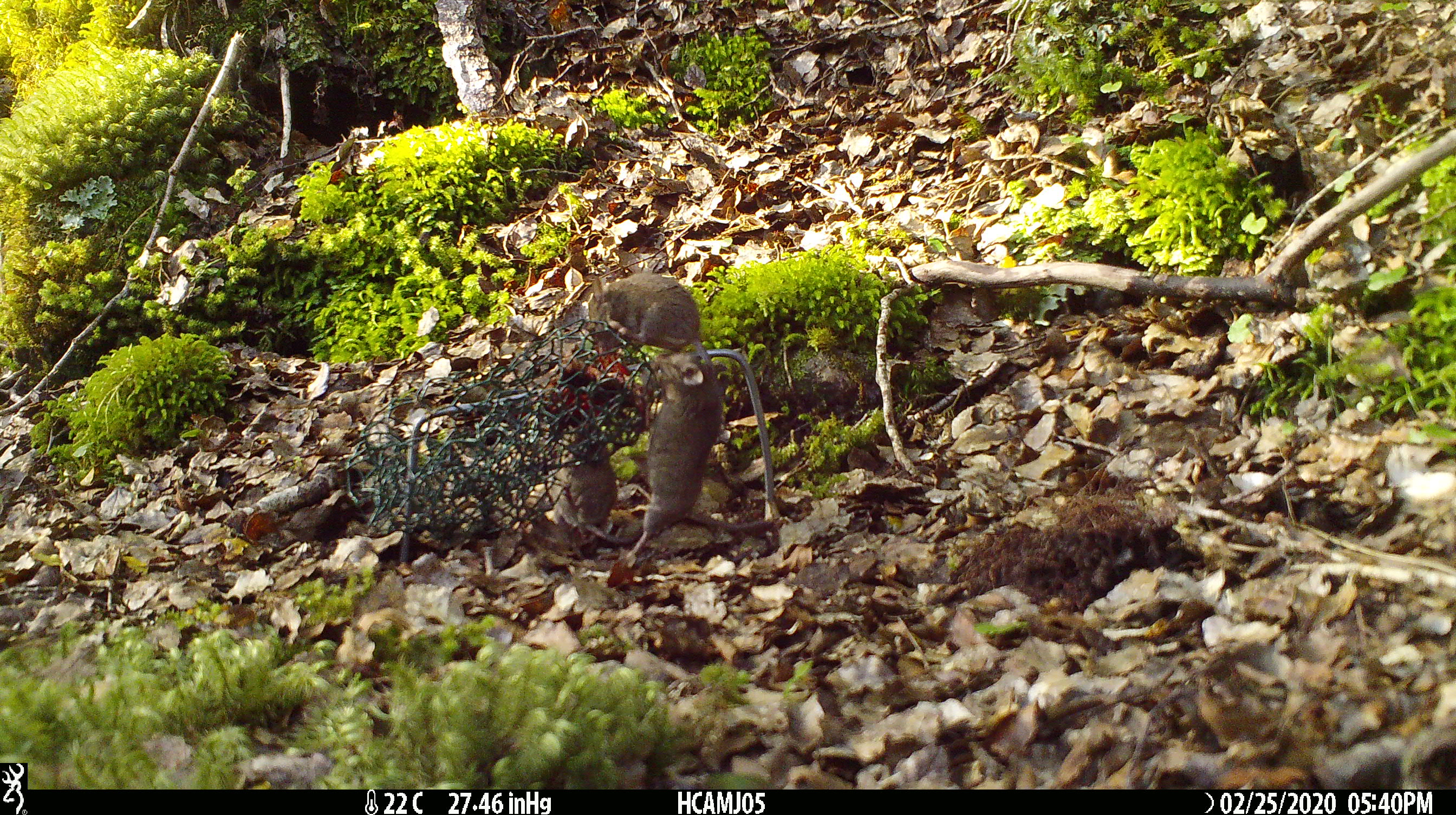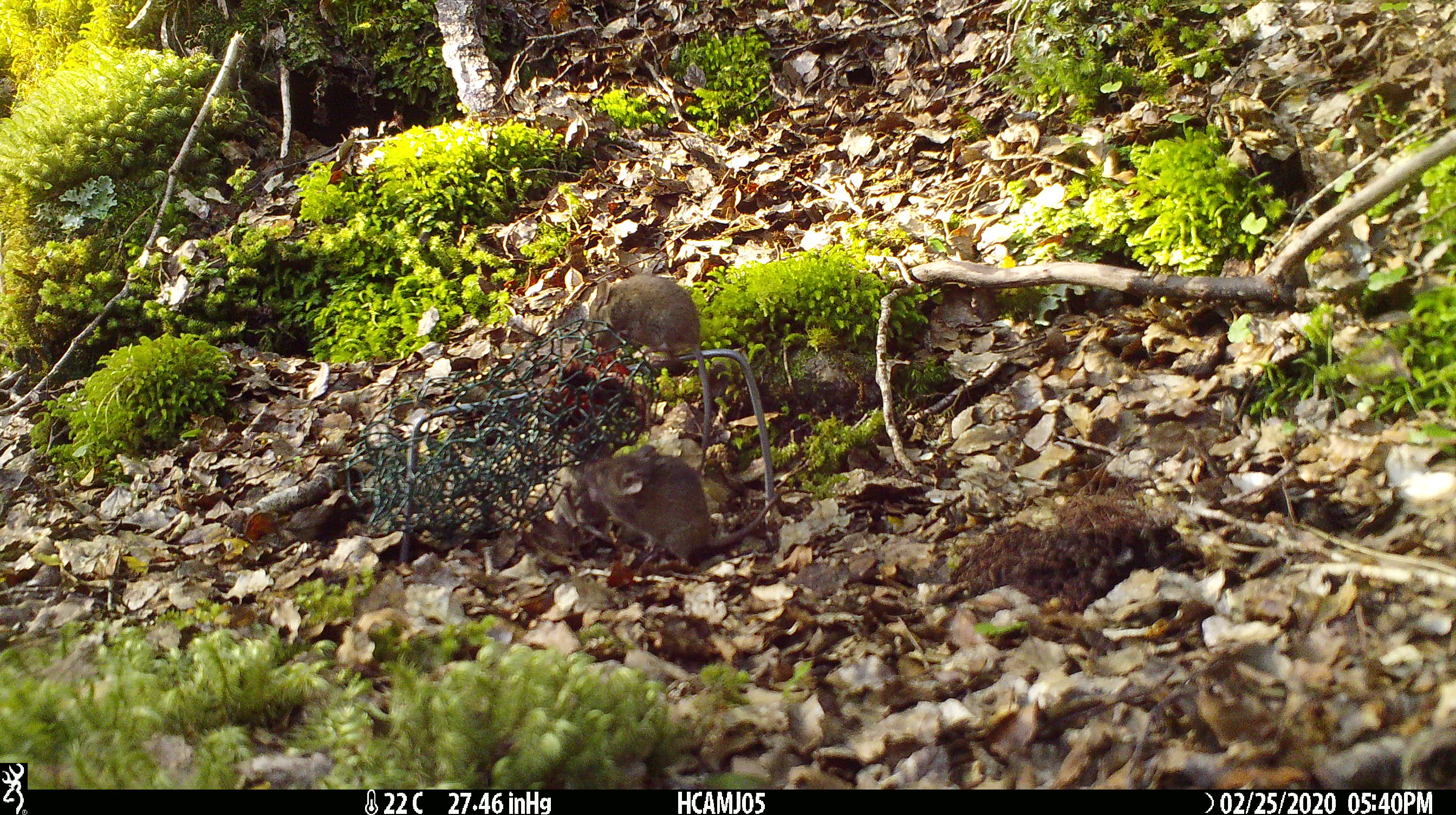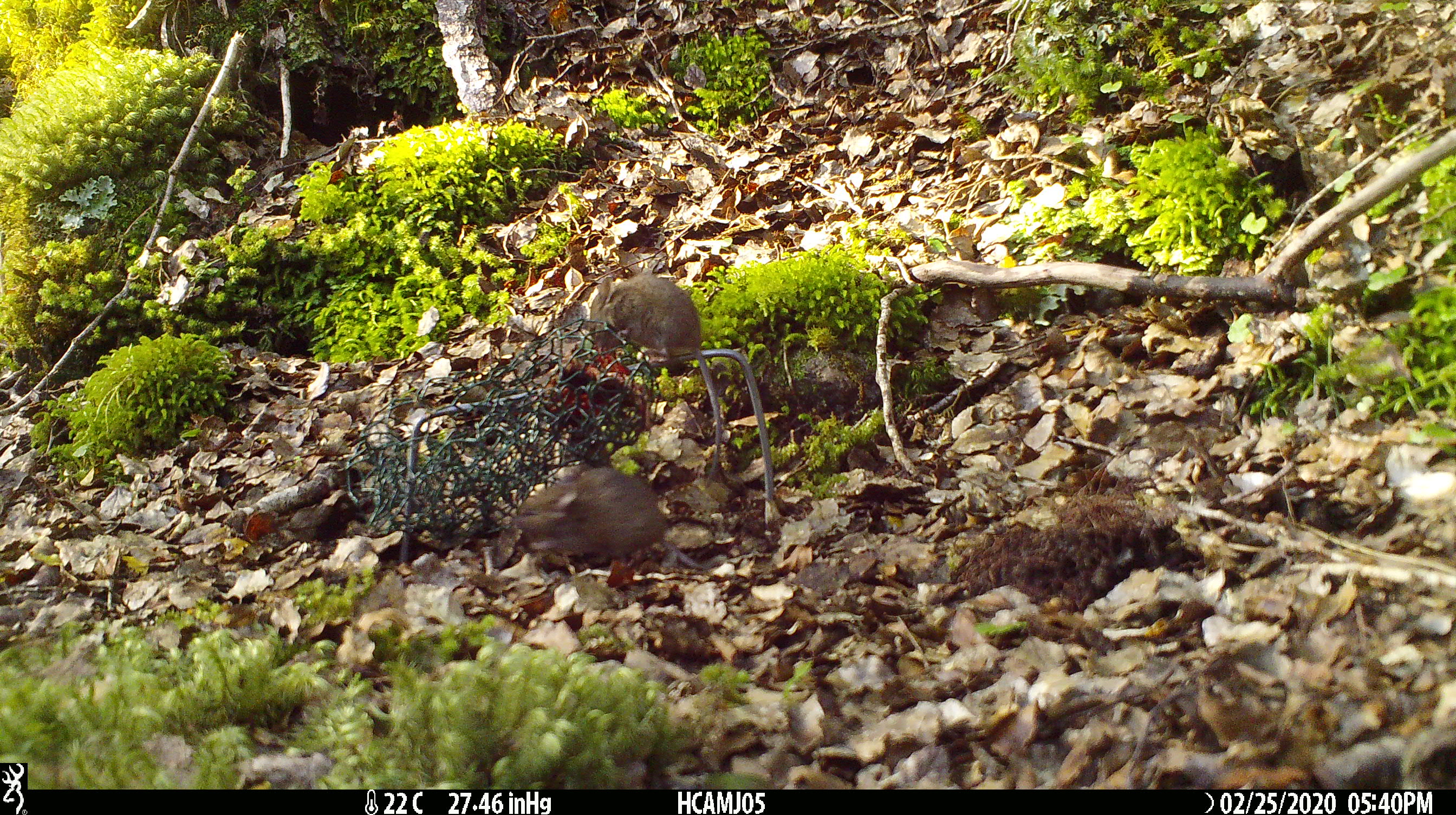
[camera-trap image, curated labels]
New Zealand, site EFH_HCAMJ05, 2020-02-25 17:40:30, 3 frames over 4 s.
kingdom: Animalia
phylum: Chordata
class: Mammalia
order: Rodentia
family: Muridae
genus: Mus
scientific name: Mus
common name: mouse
Mouse (Mus).